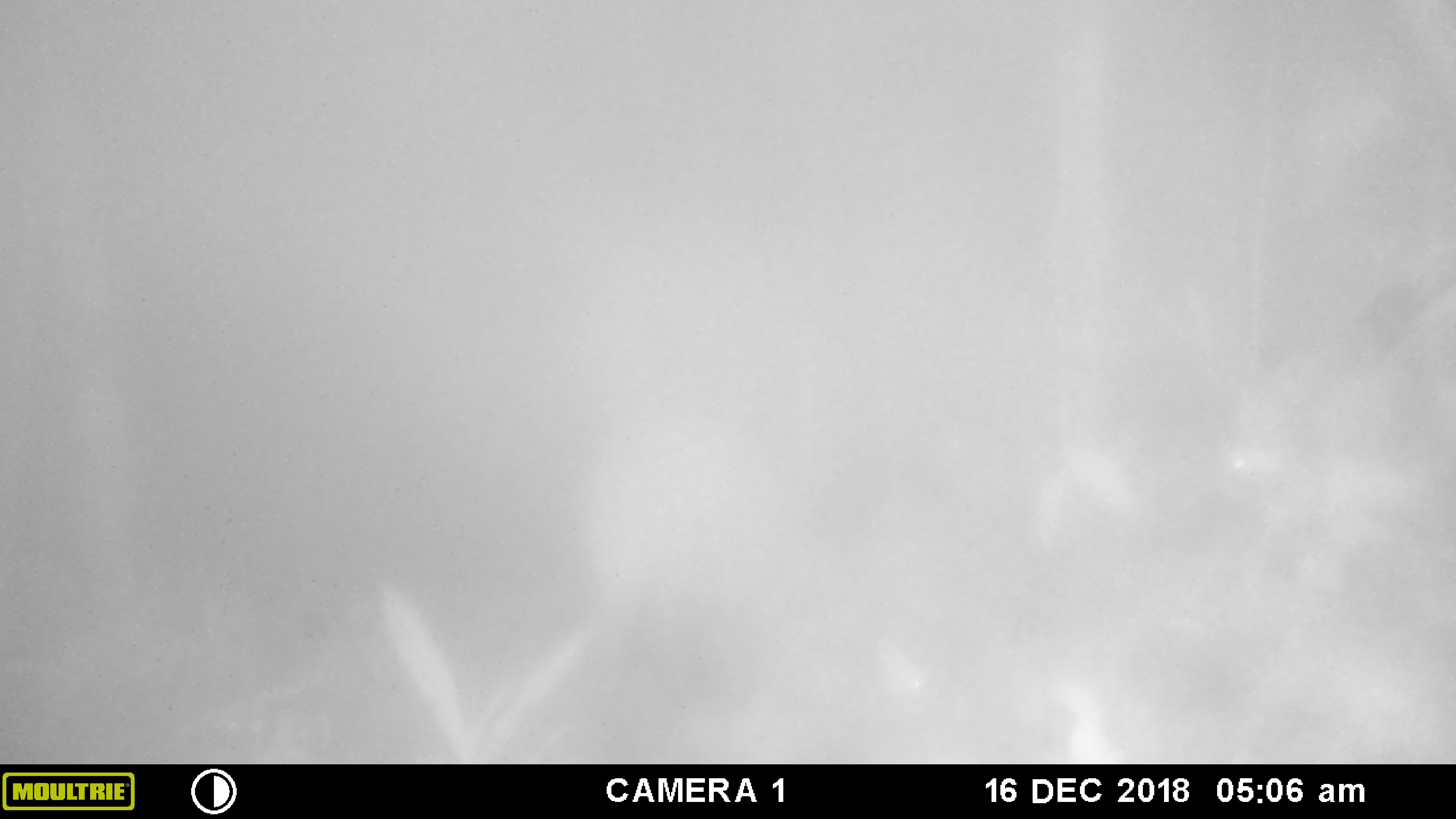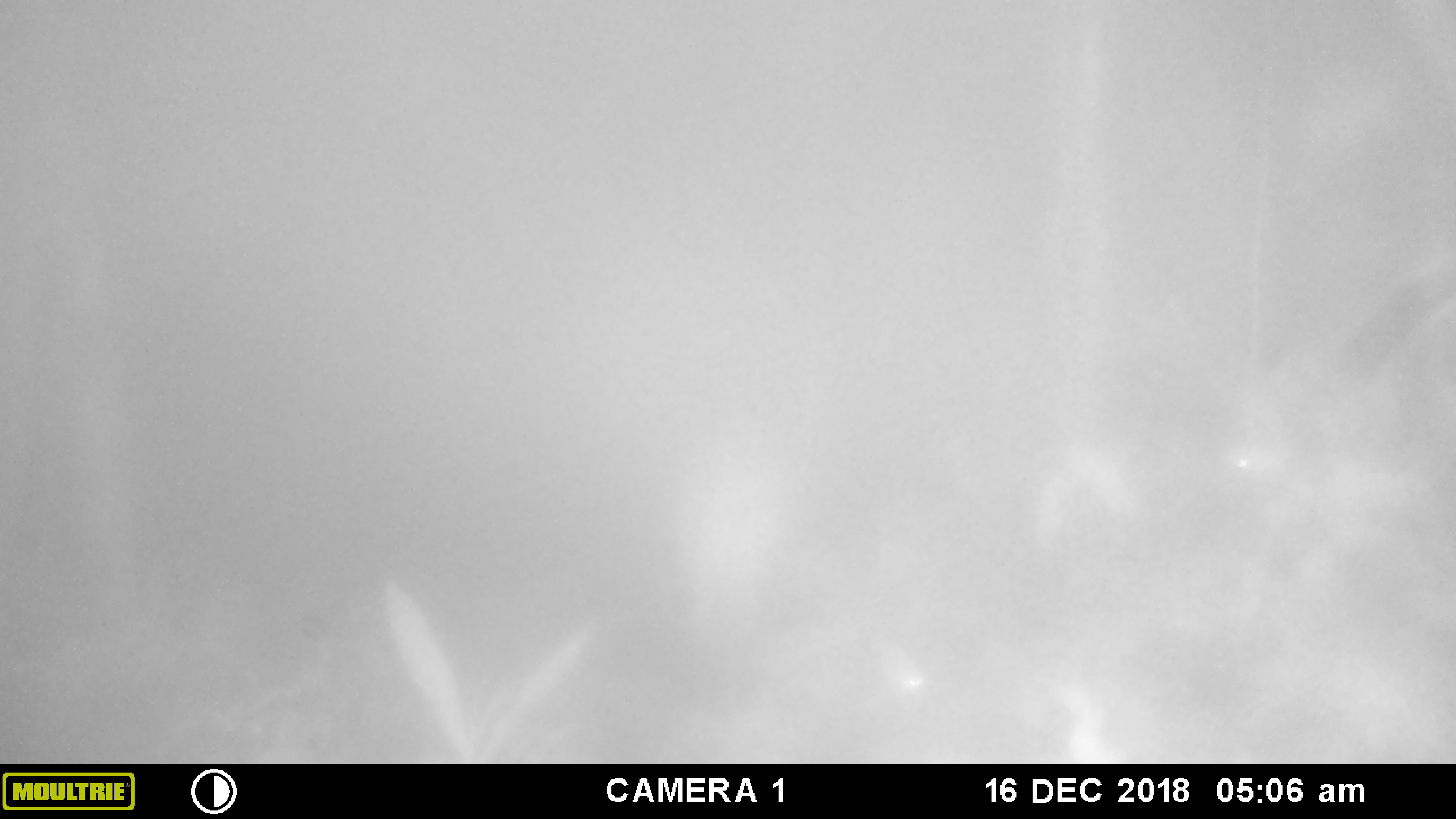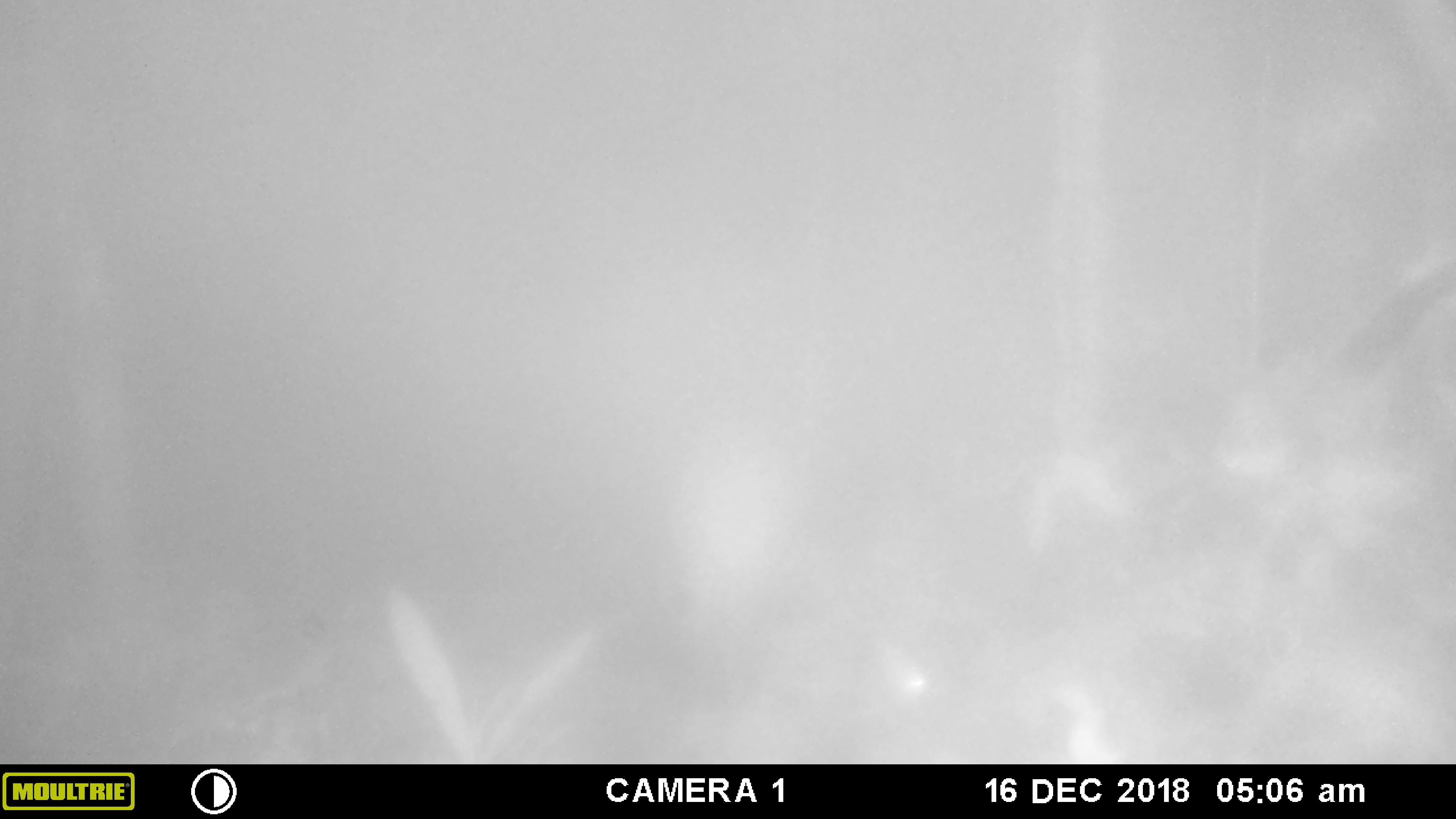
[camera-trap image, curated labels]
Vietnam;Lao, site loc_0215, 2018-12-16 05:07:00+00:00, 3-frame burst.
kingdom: Animalia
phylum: Chordata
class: Mammalia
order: Artiodactyla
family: Suidae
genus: Sus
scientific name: Sus scrofa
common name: eurasian wild pig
Eurasian wild pig (Sus scrofa). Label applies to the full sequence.